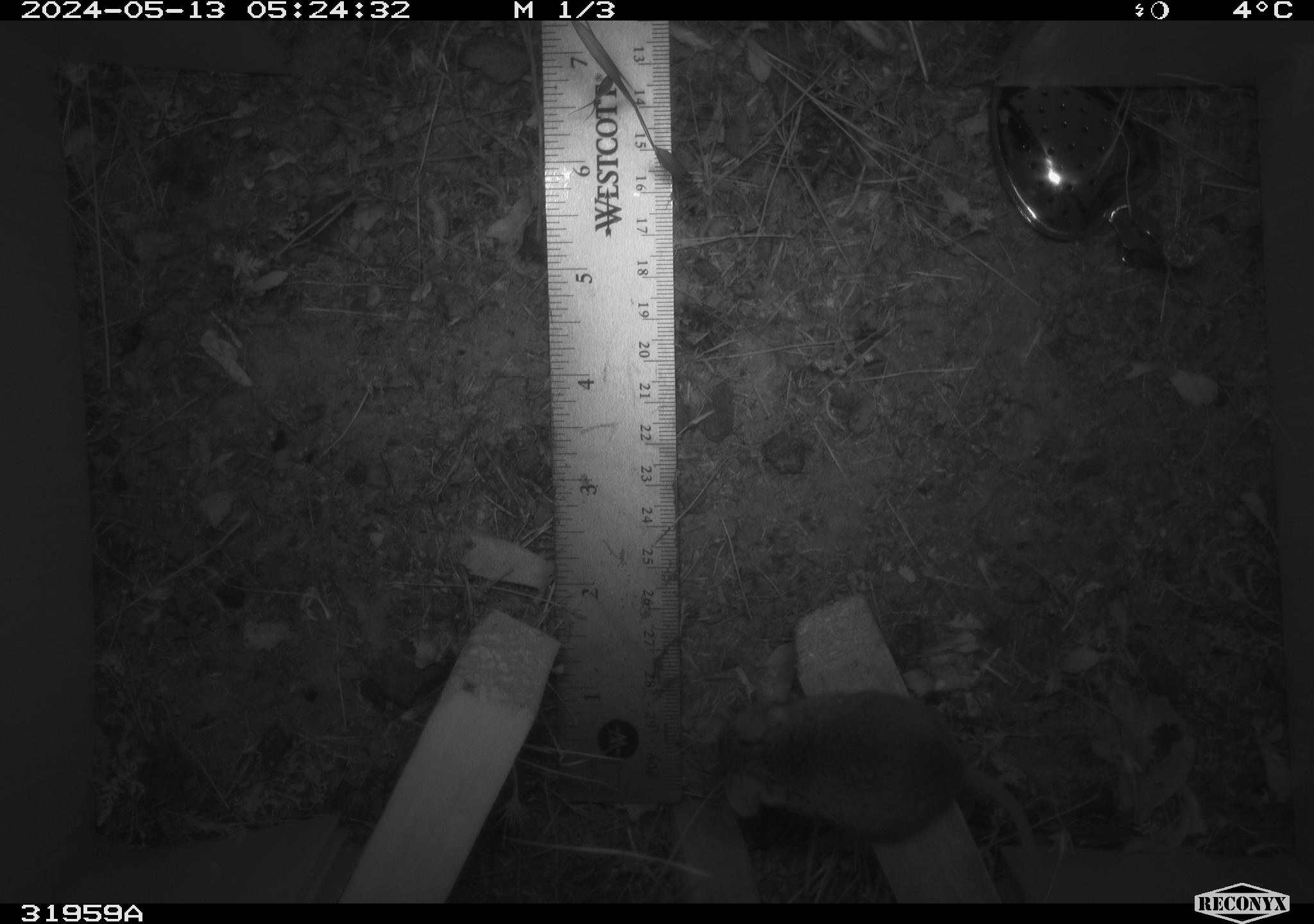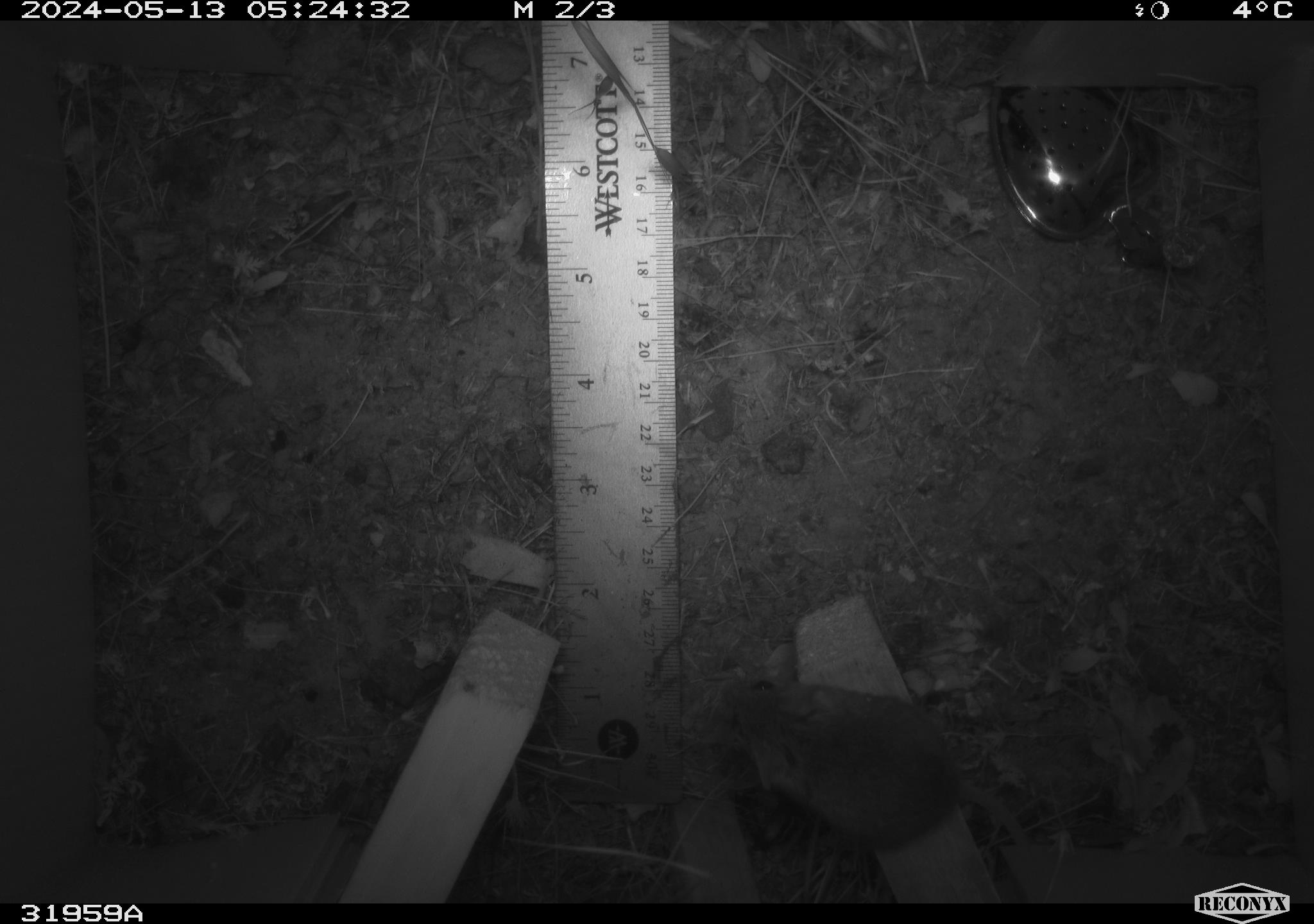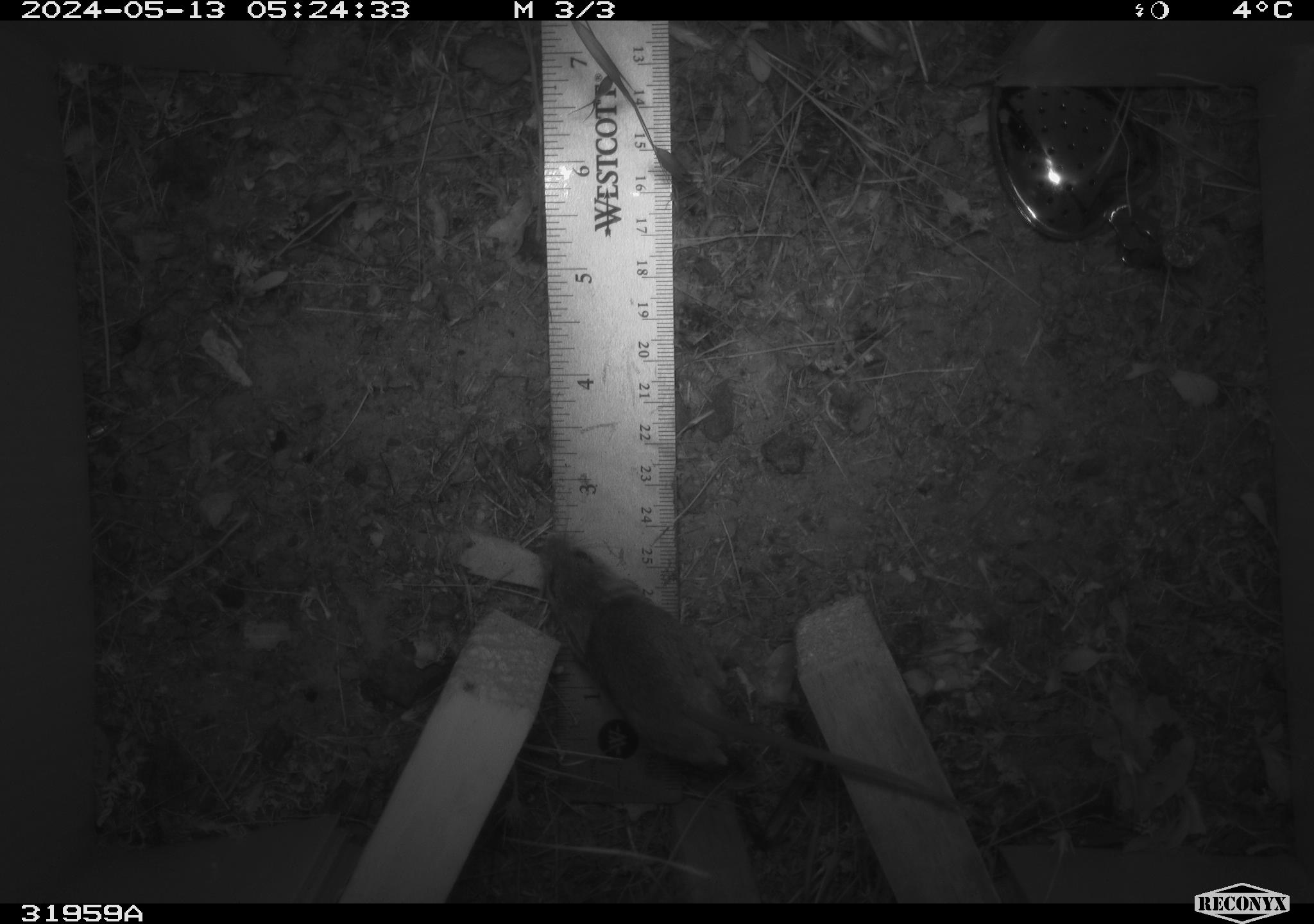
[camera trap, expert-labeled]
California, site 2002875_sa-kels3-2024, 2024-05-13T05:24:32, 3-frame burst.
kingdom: Animalia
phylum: Chordata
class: Mammalia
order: Rodentia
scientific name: Rodentia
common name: mouse species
Mouse species (Rodentia).